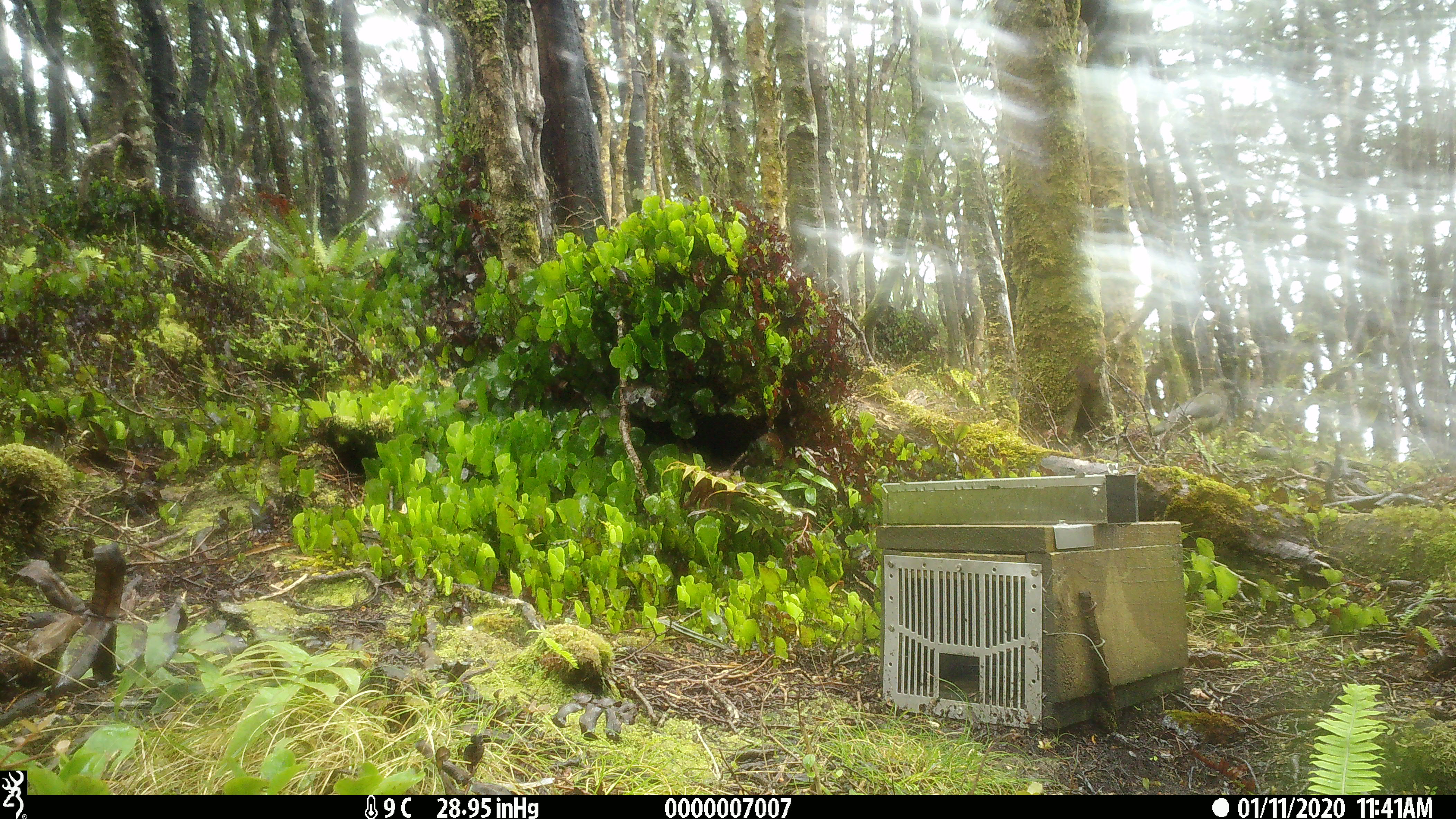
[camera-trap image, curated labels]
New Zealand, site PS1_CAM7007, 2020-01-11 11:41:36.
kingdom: Animalia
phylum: Chordata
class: Aves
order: Psittaciformes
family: Strigopidae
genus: Nestor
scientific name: Nestor notabilis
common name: kea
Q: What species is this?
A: Kea (Nestor notabilis).